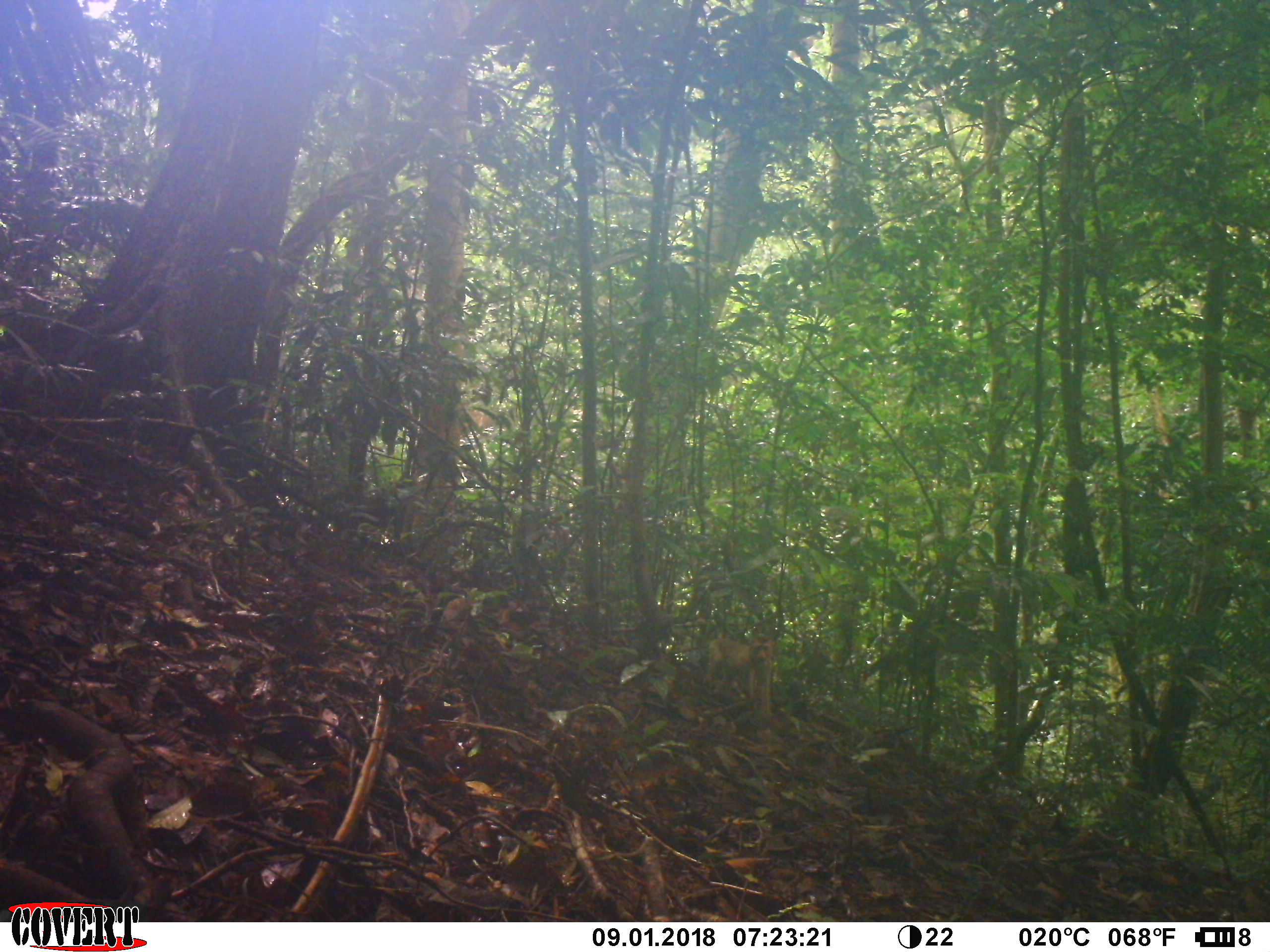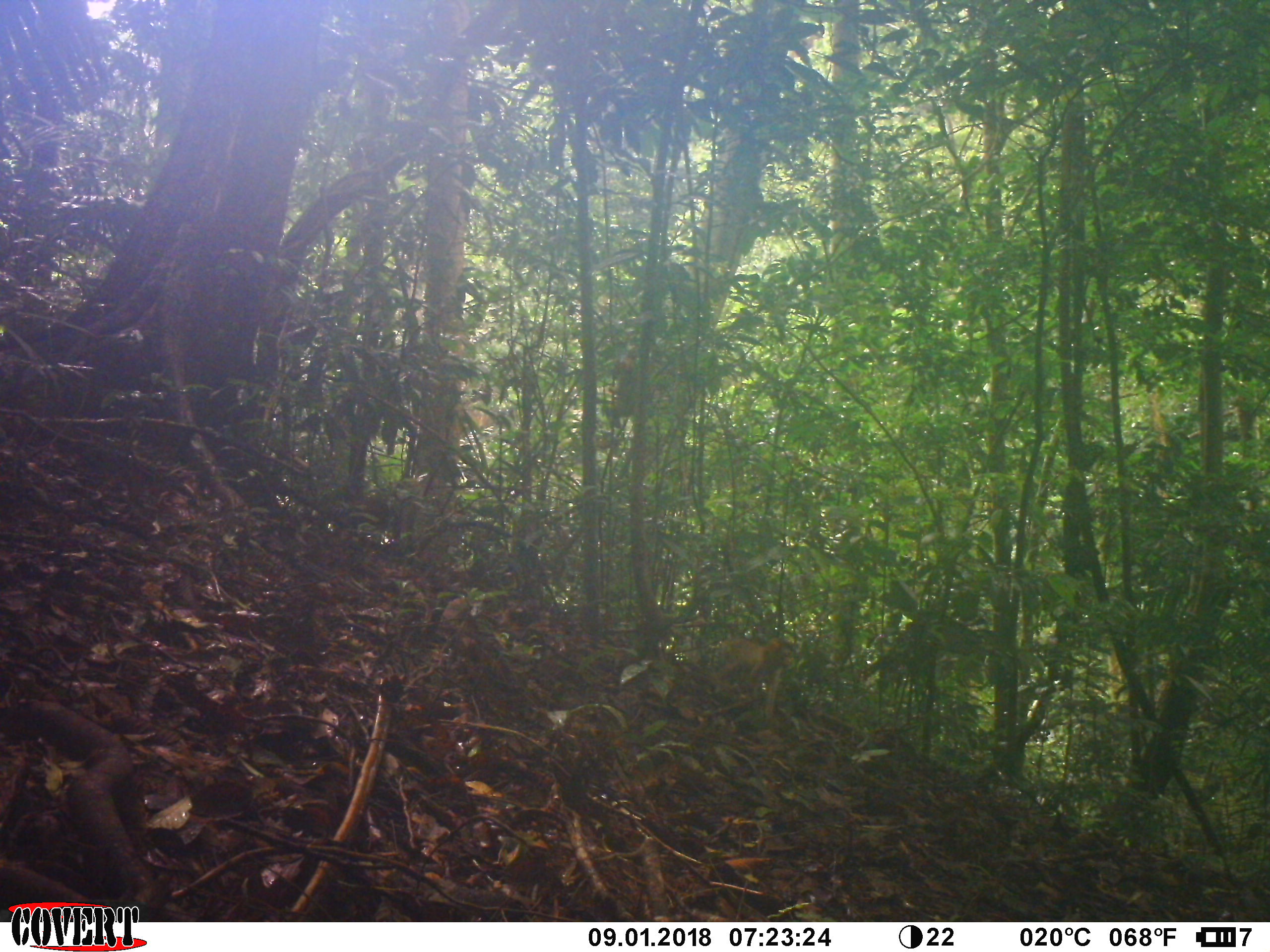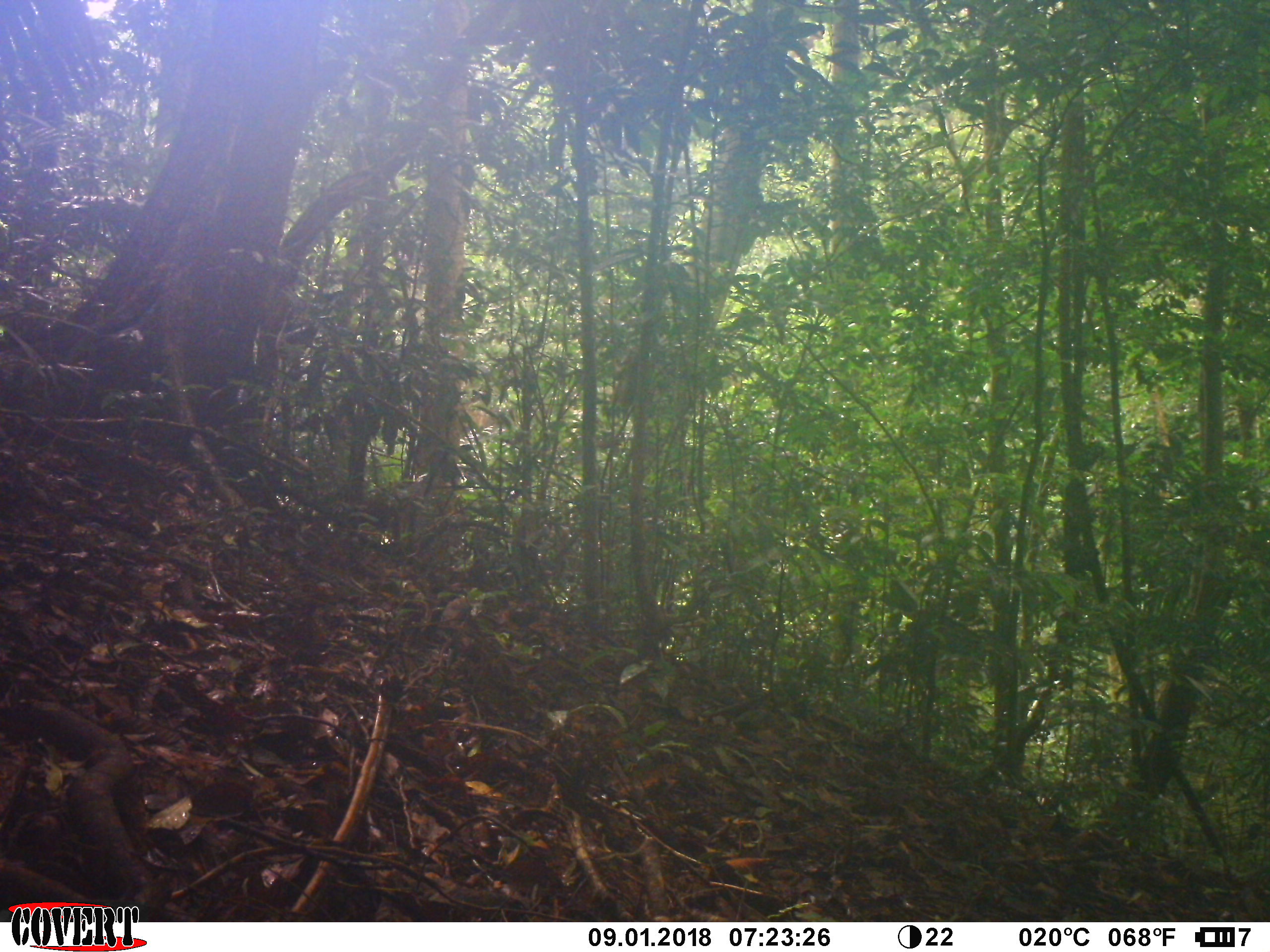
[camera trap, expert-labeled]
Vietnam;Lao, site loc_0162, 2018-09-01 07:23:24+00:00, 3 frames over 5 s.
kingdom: Animalia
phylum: Chordata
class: Mammalia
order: Primates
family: Cercopithecidae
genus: Macaca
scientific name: Macaca nemestrina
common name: pig-tailed macaque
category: pig tailed macaque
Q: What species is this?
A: Pig tailed macaque (pig-tailed macaque) (Macaca nemestrina).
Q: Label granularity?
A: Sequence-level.